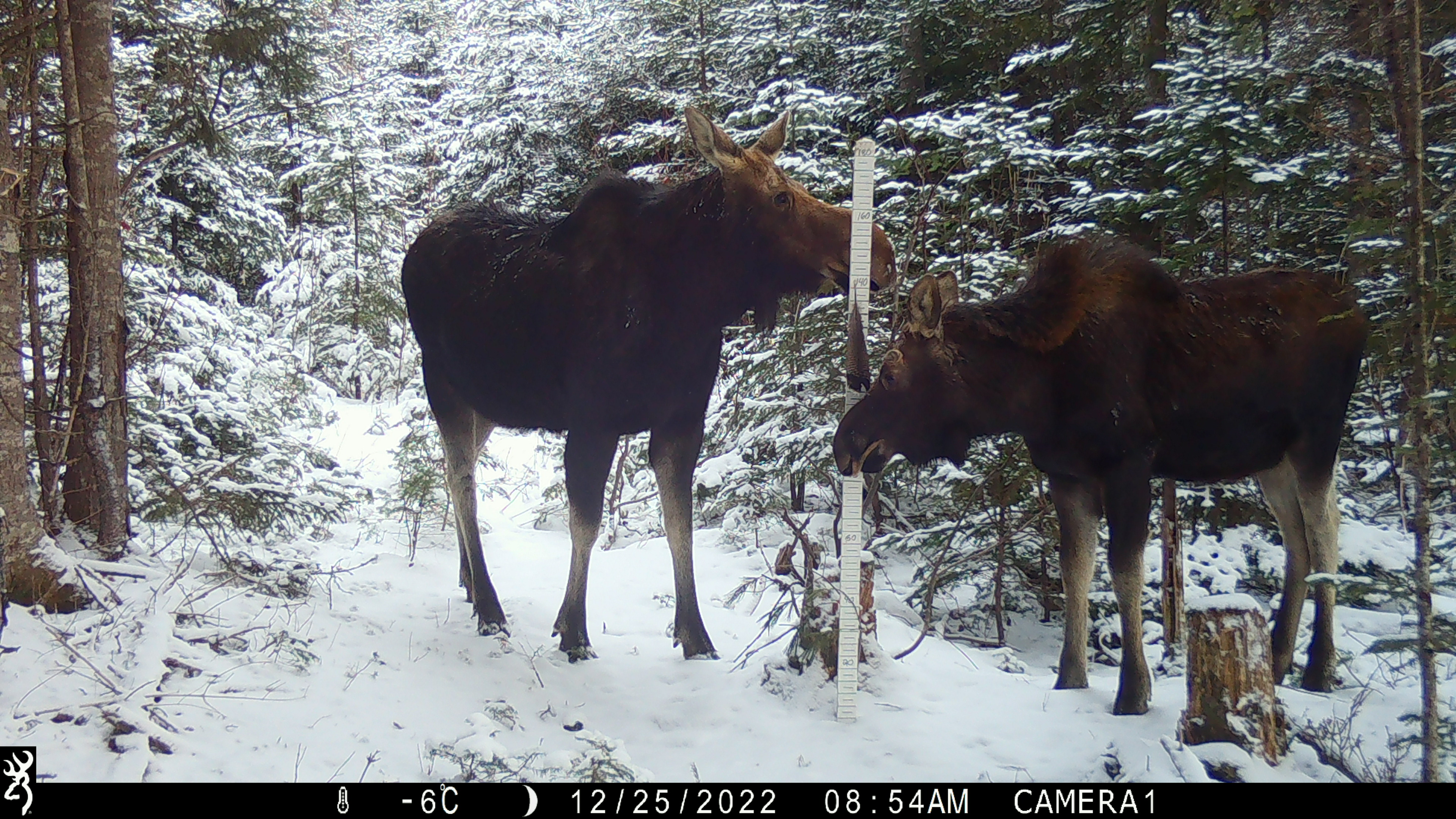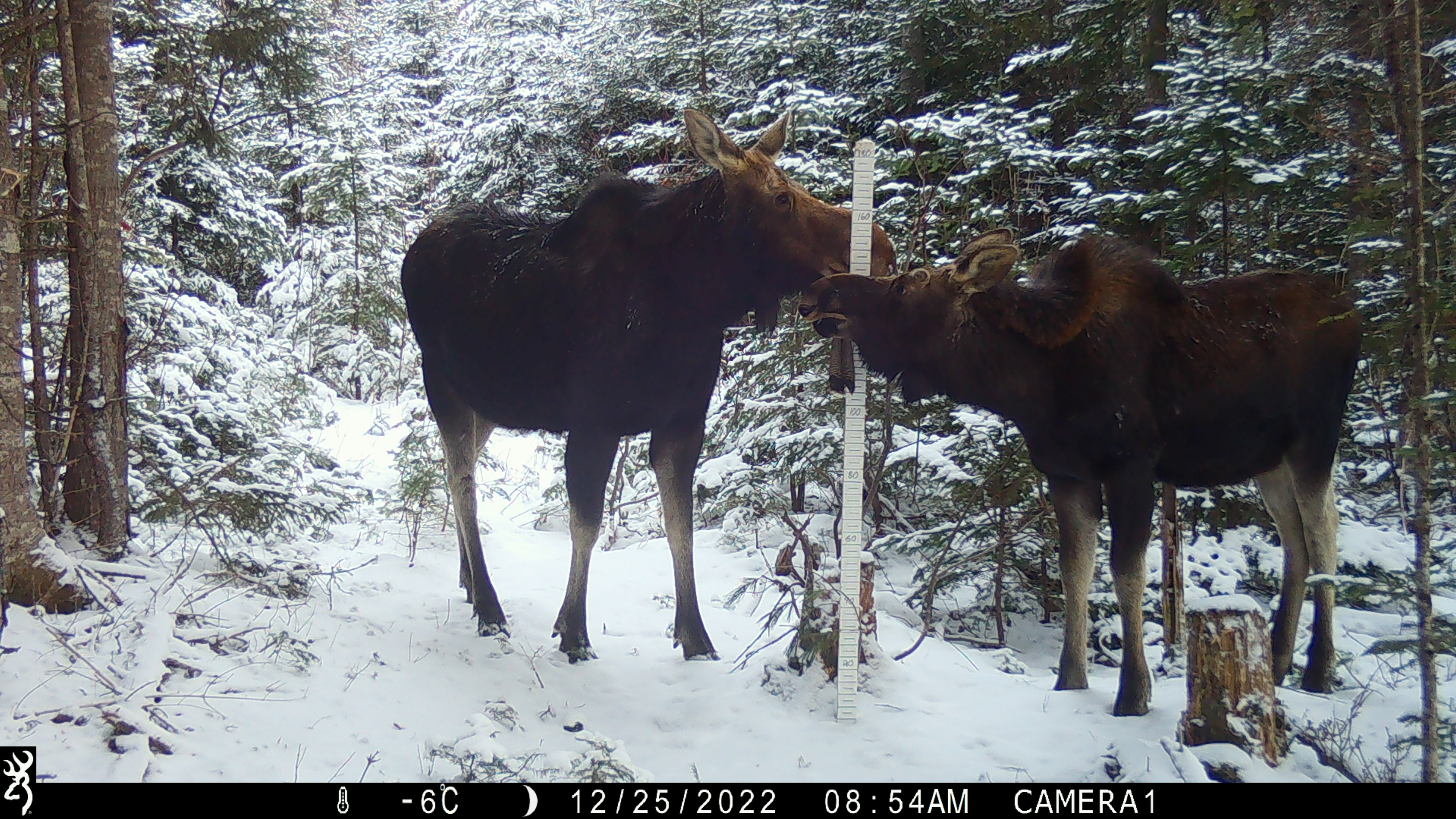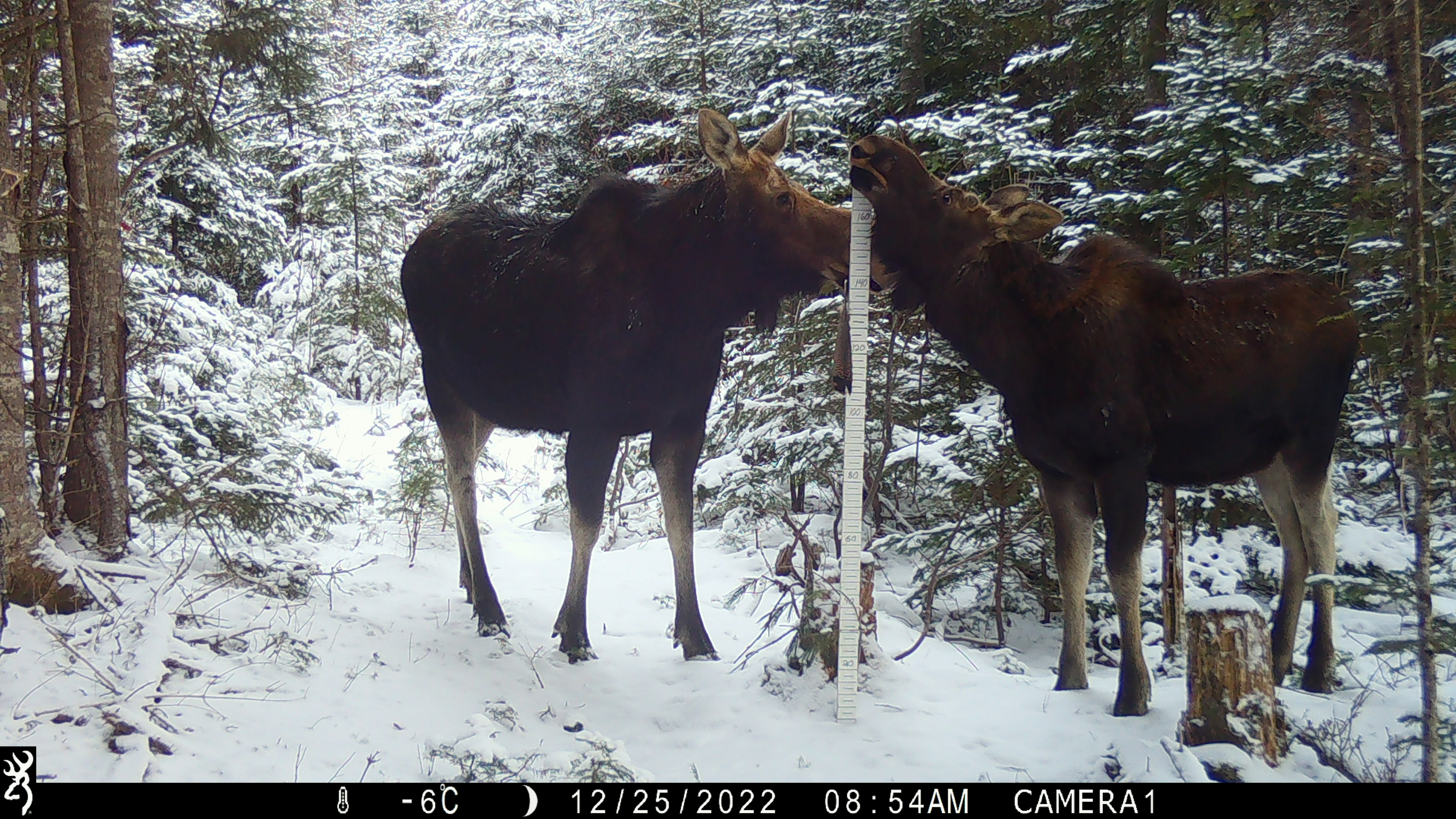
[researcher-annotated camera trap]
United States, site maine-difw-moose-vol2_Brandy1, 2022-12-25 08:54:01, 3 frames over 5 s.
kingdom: Animalia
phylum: Chordata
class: Mammalia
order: Artiodactyla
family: Cervidae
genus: Alces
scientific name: Alces alces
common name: moose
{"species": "moose (Alces alces)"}